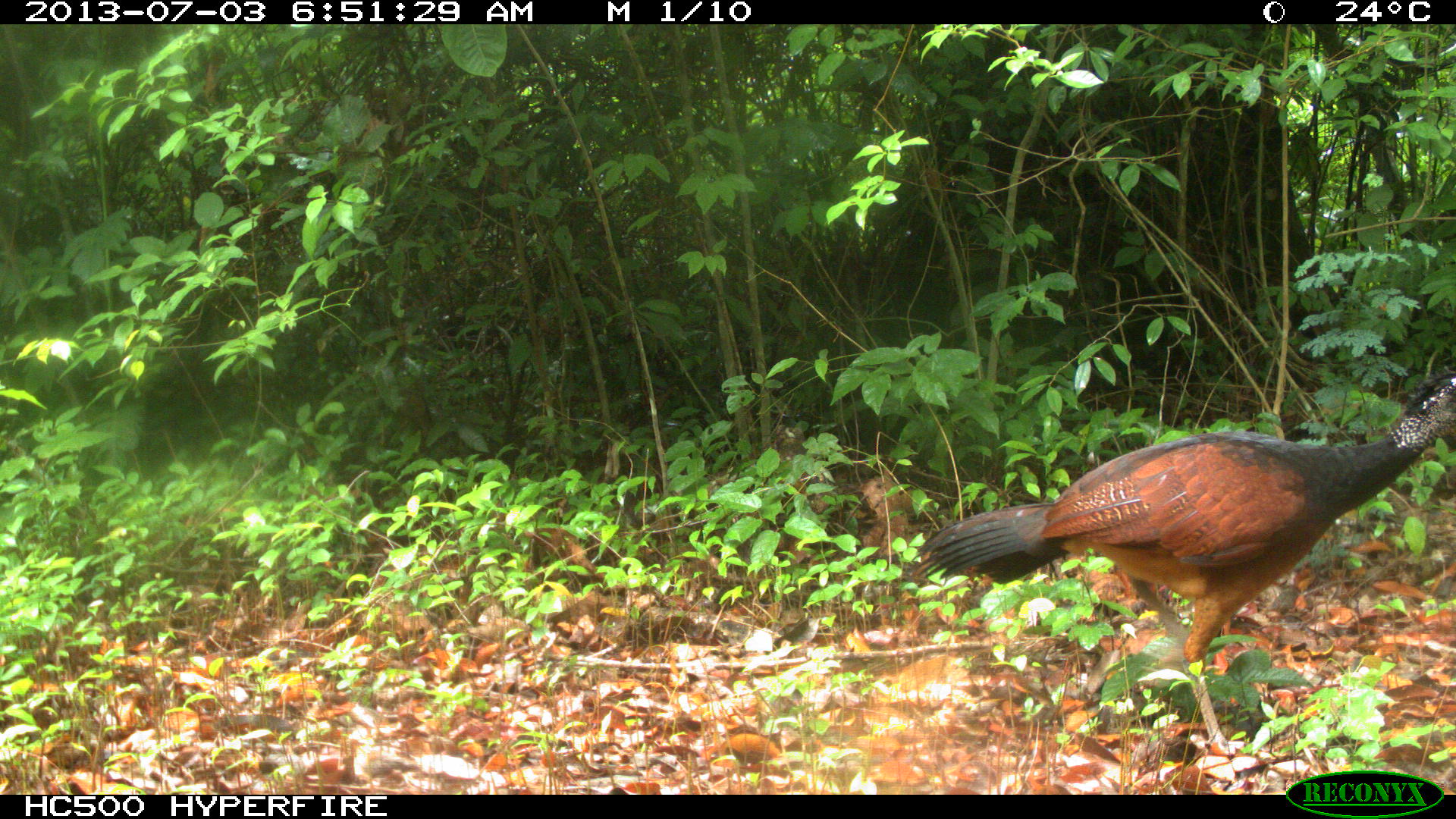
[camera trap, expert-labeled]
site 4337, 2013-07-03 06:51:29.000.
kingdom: Animalia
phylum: Chordata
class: Aves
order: Galliformes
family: Cracidae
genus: Crax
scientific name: Crax rubra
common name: great curassow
Crax rubra (great curassow), count 1, sex female.